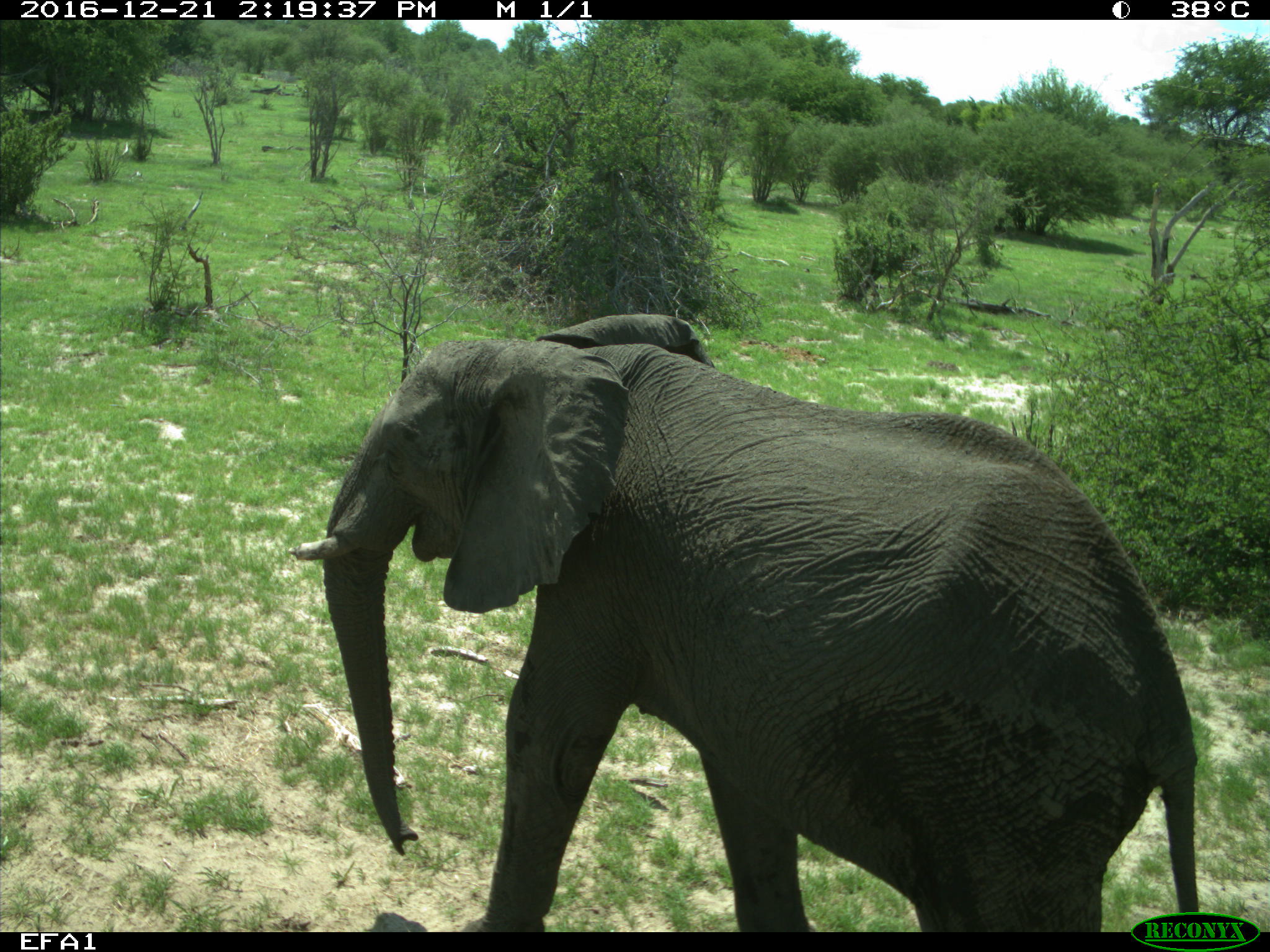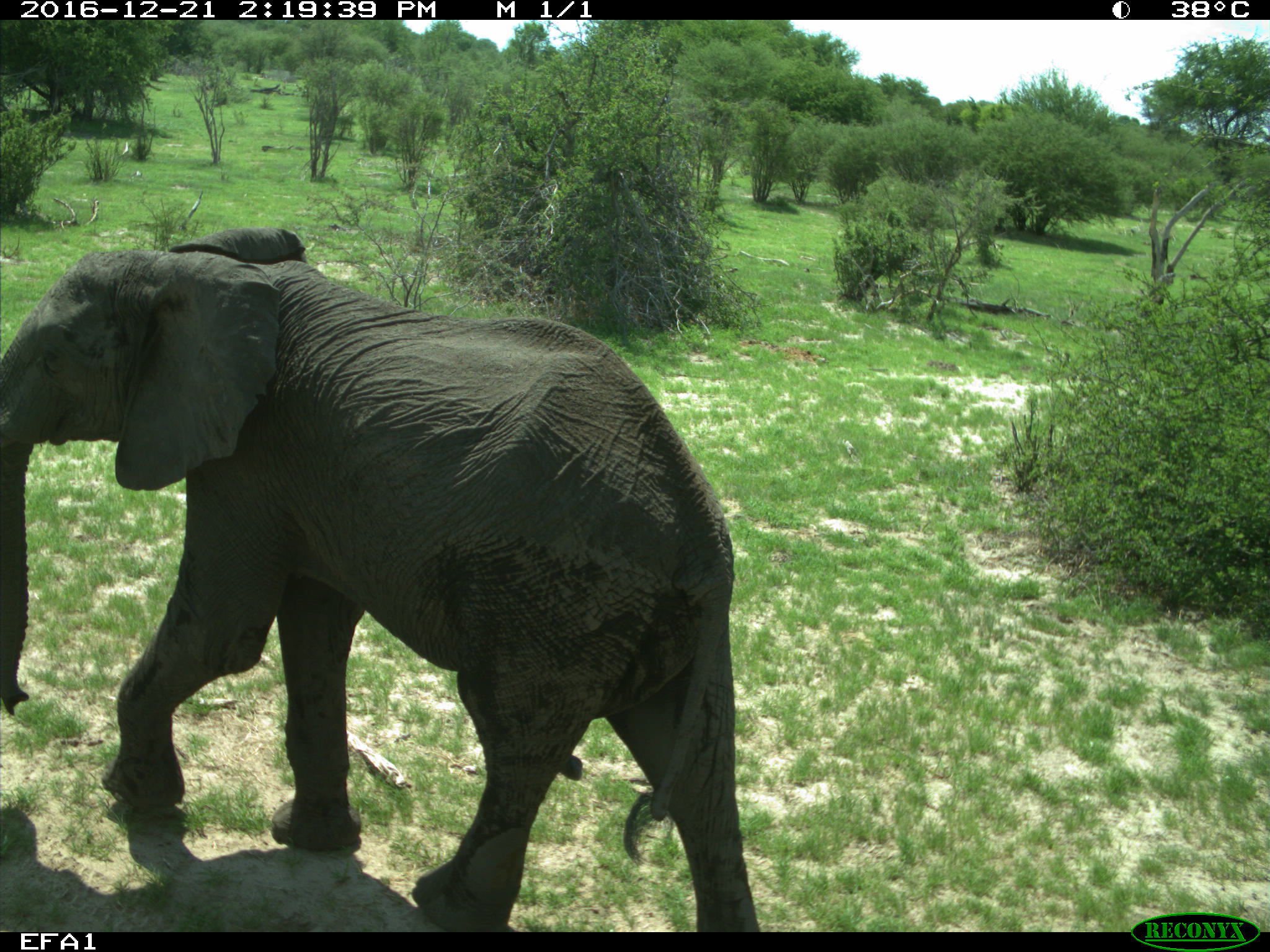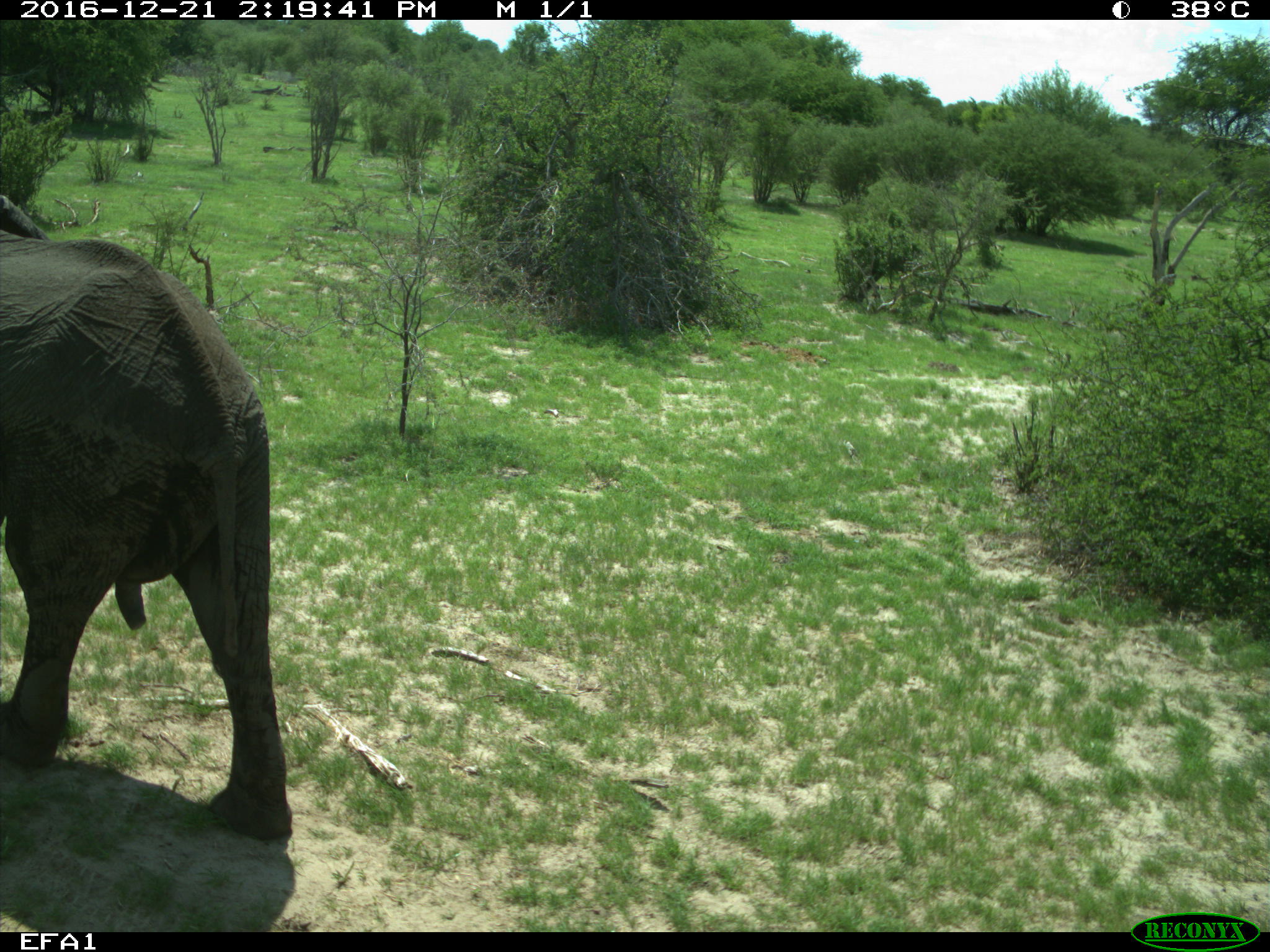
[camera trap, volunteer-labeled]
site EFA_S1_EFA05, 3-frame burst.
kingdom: Animalia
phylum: Chordata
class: Mammalia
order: Proboscidea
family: Elephantidae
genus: Loxodonta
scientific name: Loxodonta africana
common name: african bush elephant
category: elephant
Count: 1.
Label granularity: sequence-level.